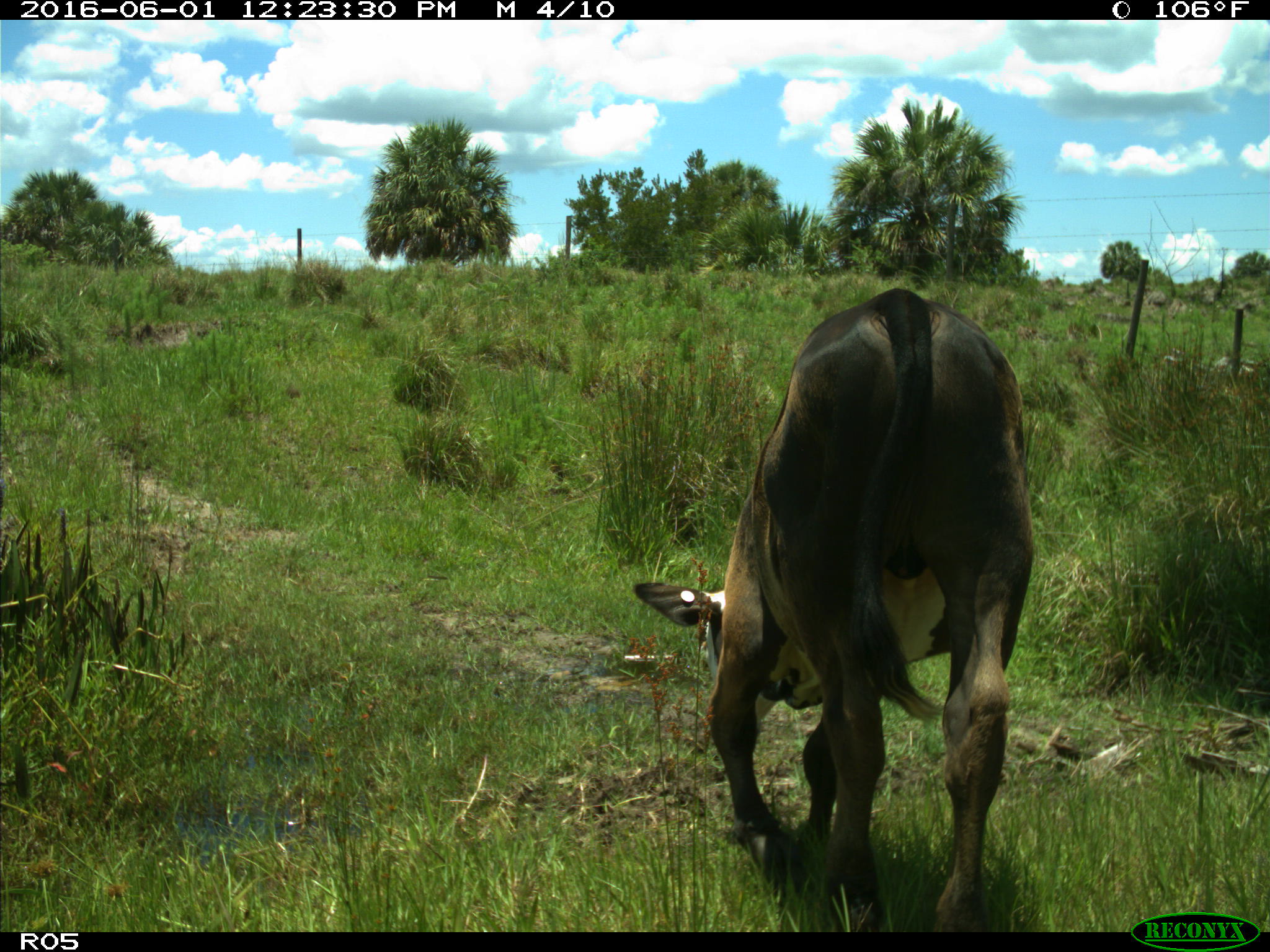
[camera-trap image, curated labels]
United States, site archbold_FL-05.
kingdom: Animalia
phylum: Chordata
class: Mammalia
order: Artiodactyla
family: Bovidae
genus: Bos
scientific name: Bos taurus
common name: domestic cow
Bos taurus (domestic cow).